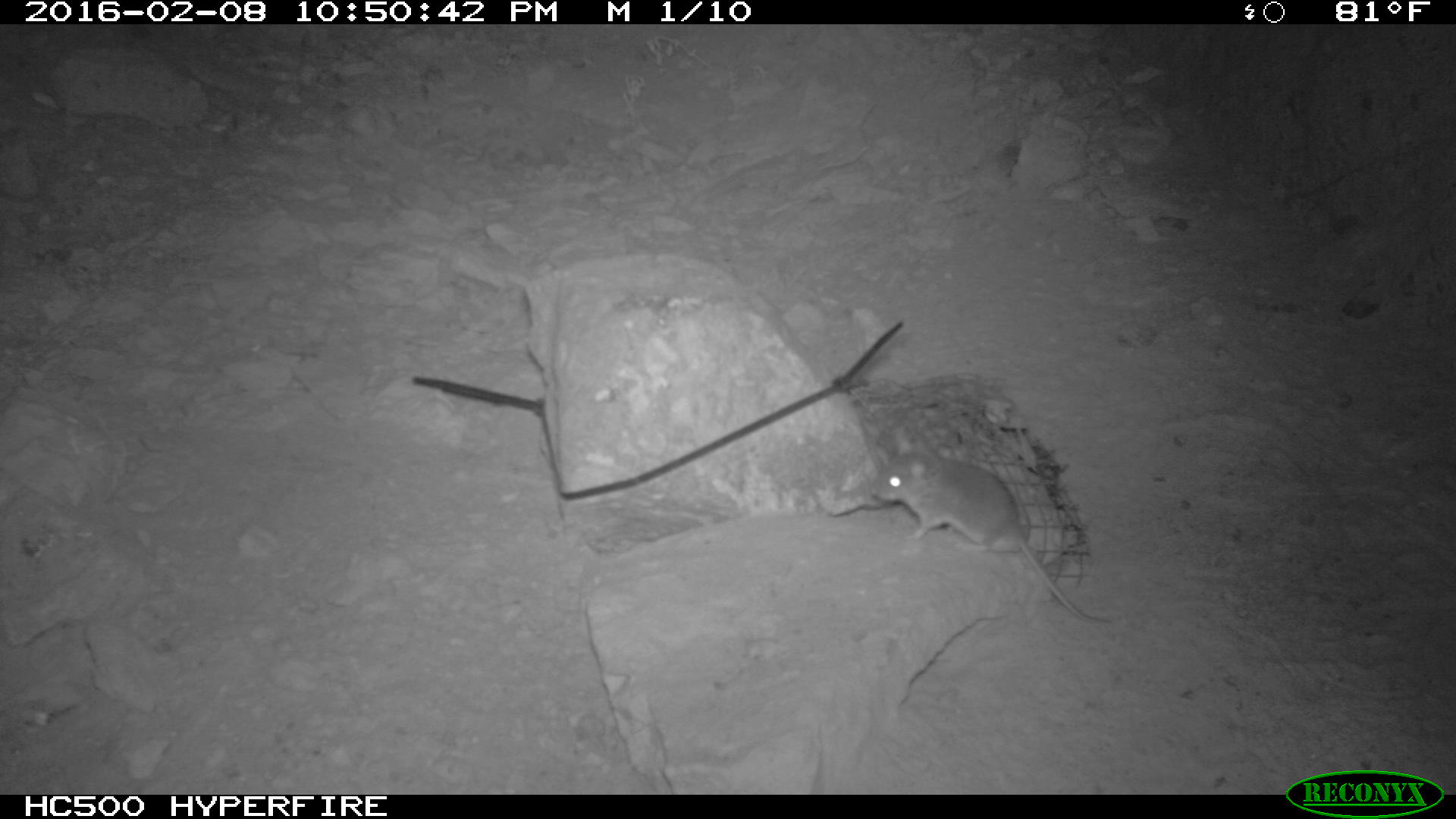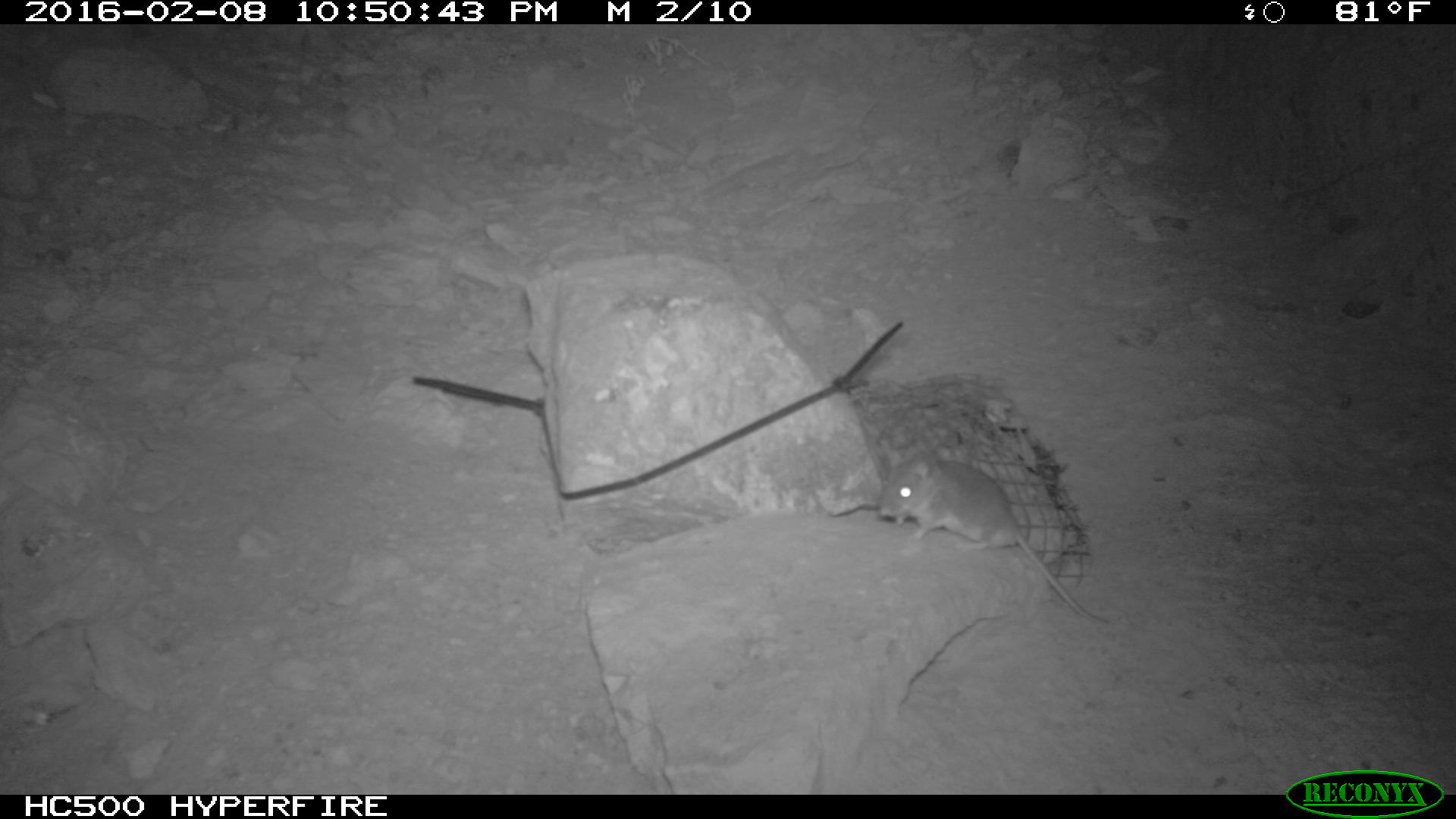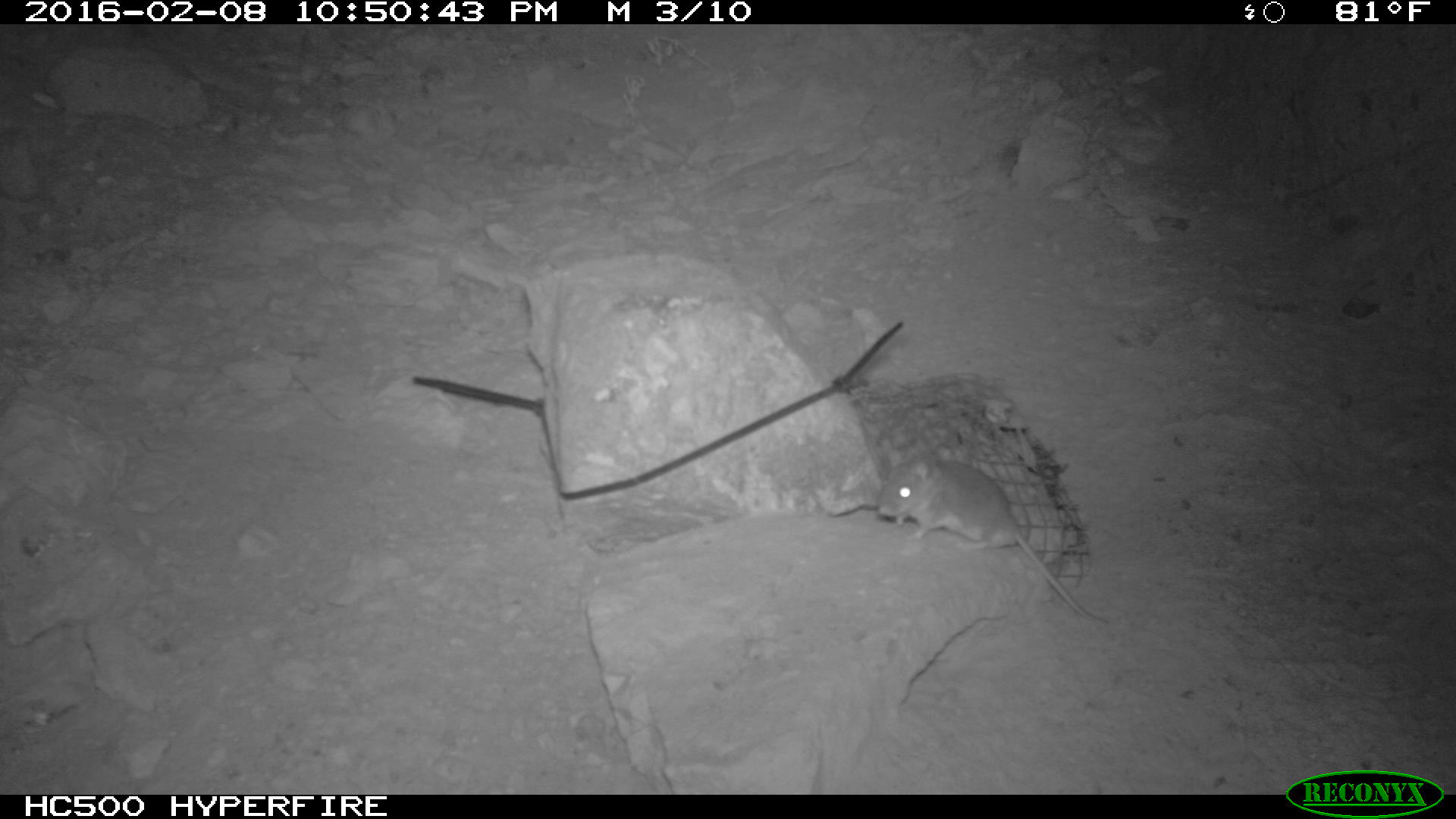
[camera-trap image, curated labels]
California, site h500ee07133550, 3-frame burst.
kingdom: Animalia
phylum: Chordata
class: Mammalia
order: Rodentia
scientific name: Rodentia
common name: rodent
Rodent (Rodentia).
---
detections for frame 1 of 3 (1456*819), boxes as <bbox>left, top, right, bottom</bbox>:
rodent: <bbox>871, 445, 1119, 623</bbox>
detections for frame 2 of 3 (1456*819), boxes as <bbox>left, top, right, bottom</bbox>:
rodent: <bbox>877, 444, 1112, 626</bbox>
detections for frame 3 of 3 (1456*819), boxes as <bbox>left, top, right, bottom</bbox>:
rodent: <bbox>876, 447, 1111, 625</bbox>